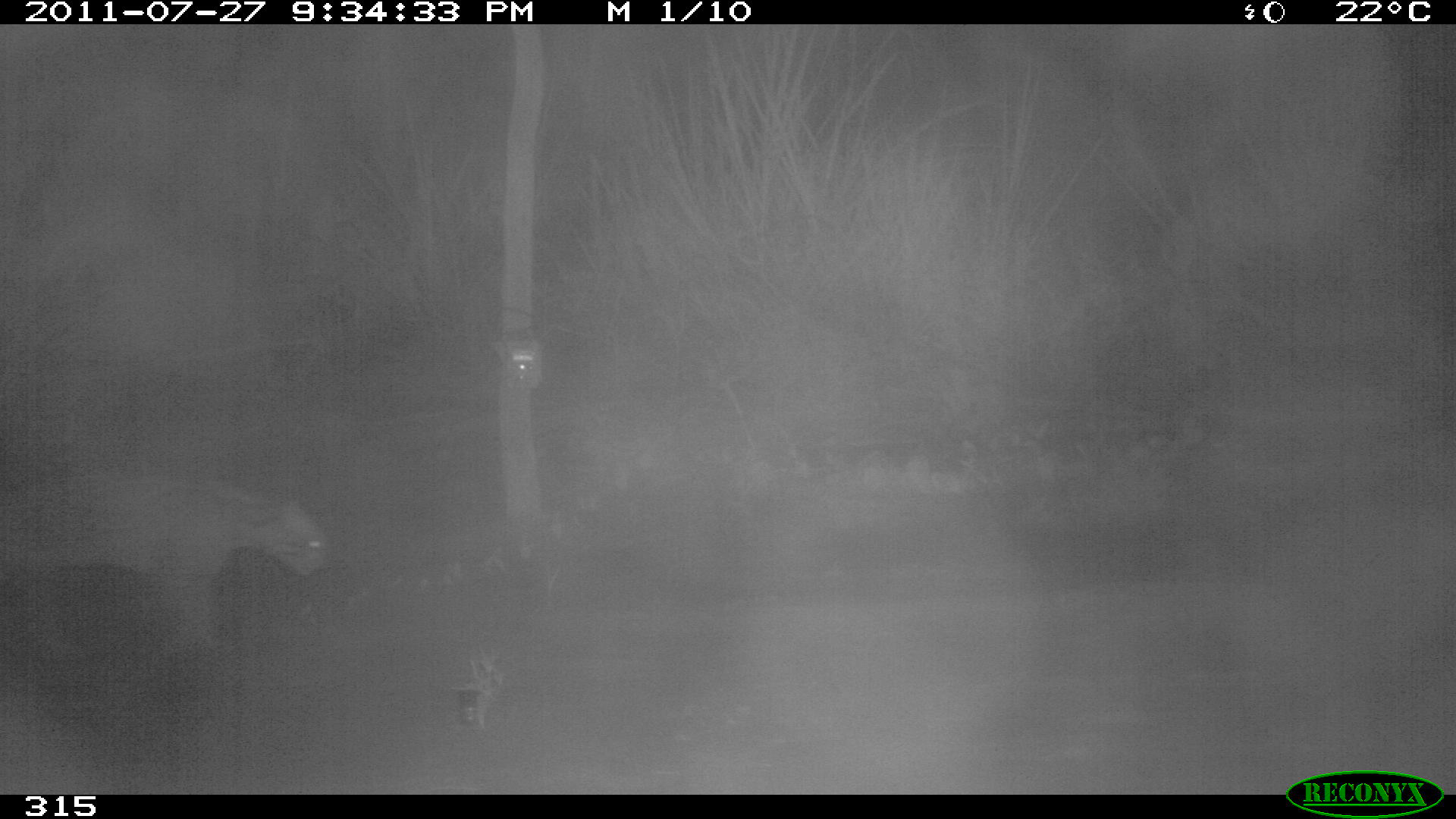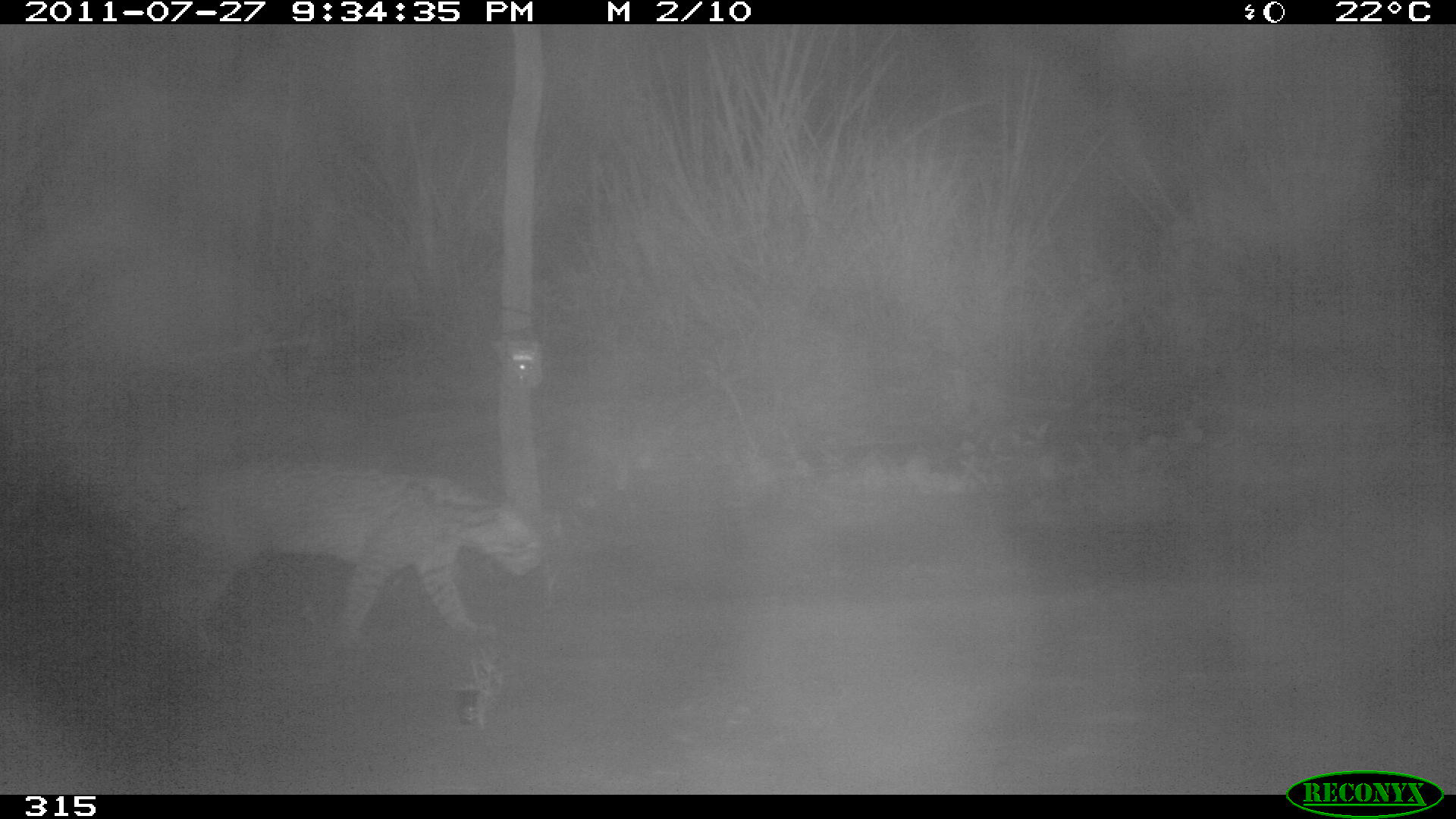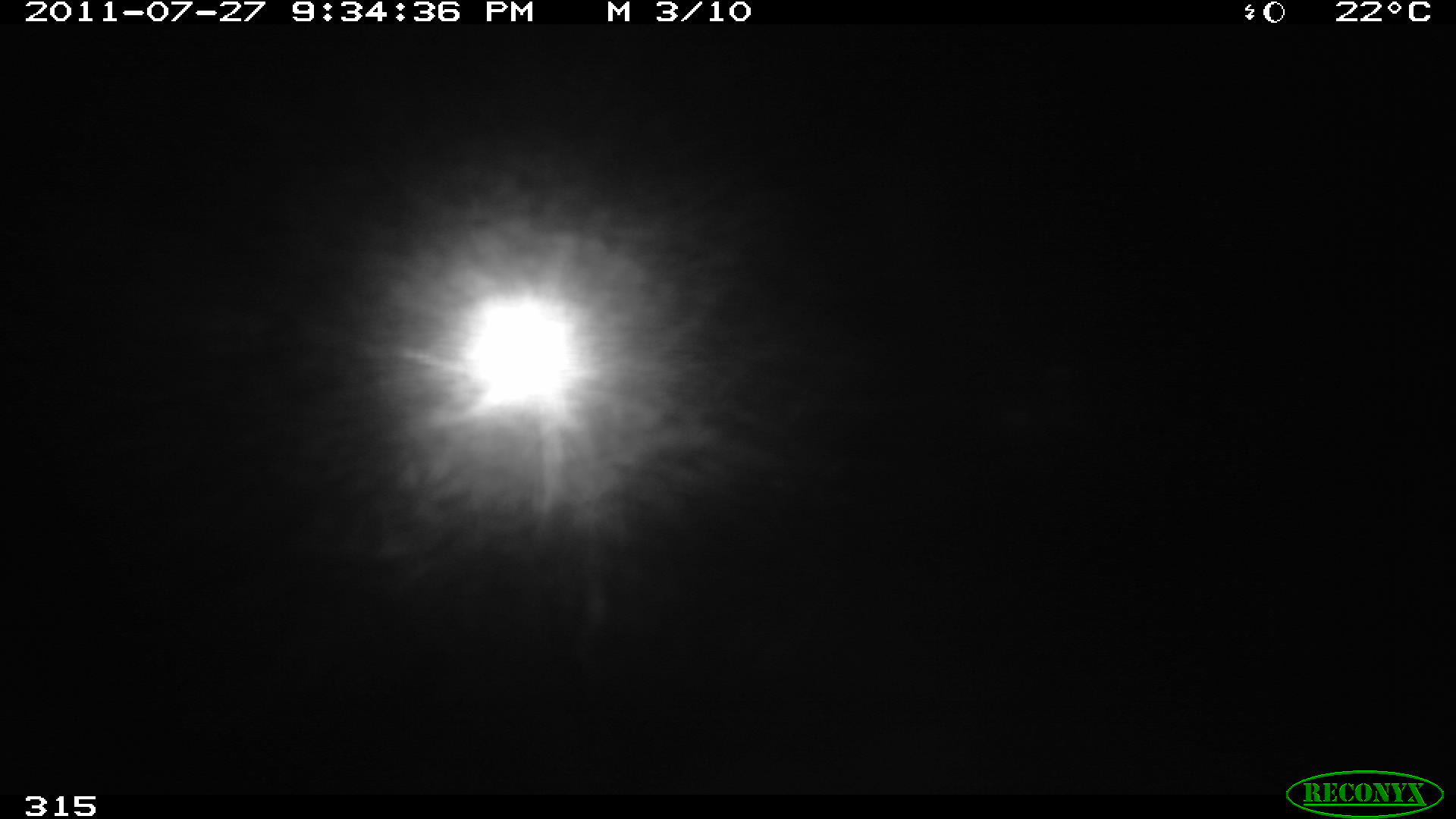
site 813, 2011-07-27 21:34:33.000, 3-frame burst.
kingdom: Animalia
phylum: Chordata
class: Mammalia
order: Carnivora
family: Felidae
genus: Leopardus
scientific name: Leopardus pardalis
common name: ocelot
Leopardus pardalis (ocelot).